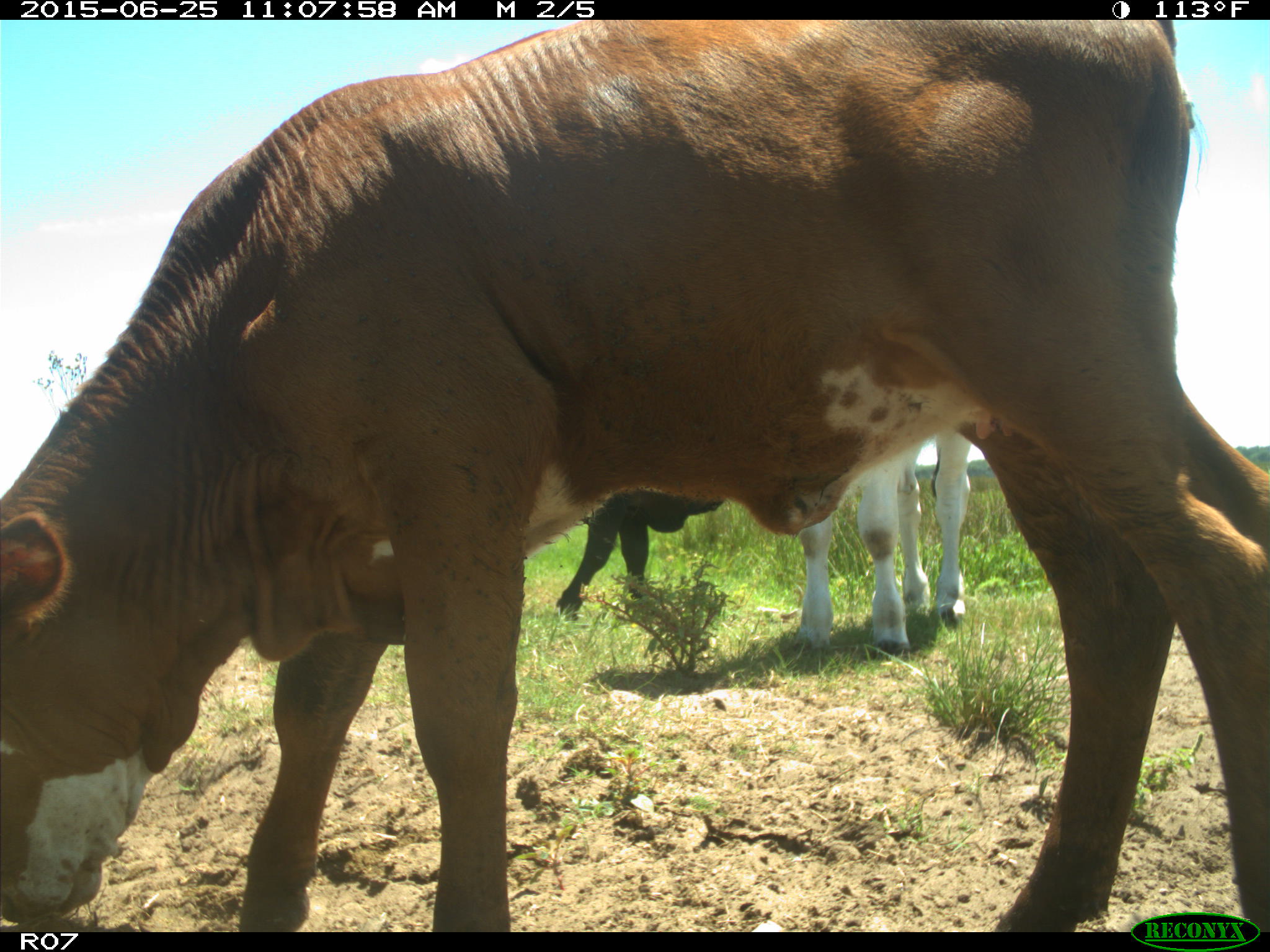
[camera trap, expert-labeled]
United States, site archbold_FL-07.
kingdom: Animalia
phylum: Chordata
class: Mammalia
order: Artiodactyla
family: Bovidae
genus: Bos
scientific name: Bos taurus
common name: domestic cow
Bos taurus (domestic cow).